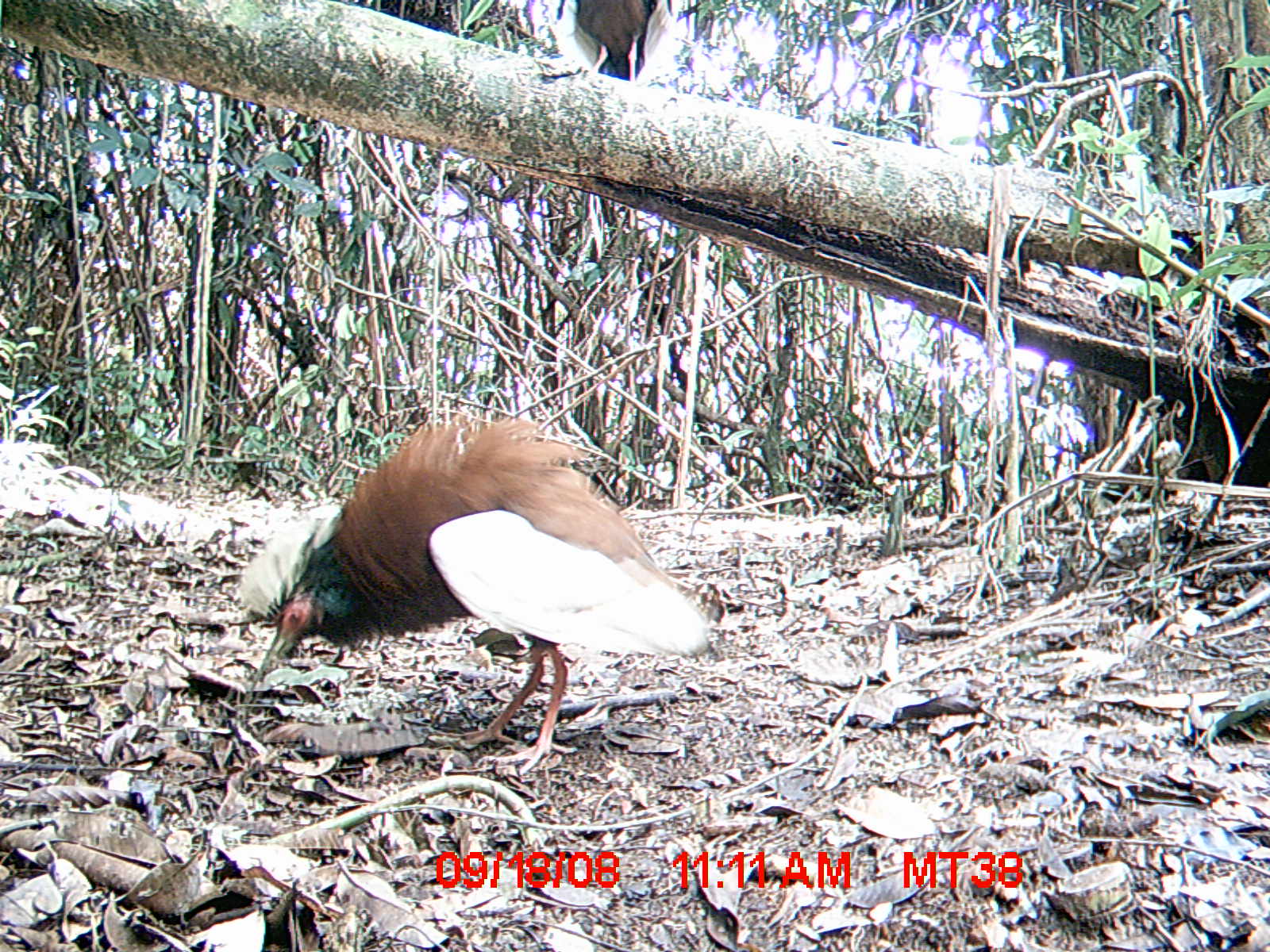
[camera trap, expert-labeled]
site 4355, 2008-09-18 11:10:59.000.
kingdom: Animalia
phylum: Chordata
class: Aves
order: Cuculiformes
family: Cuculidae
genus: Coua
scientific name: Coua serriana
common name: red-breasted coua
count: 2